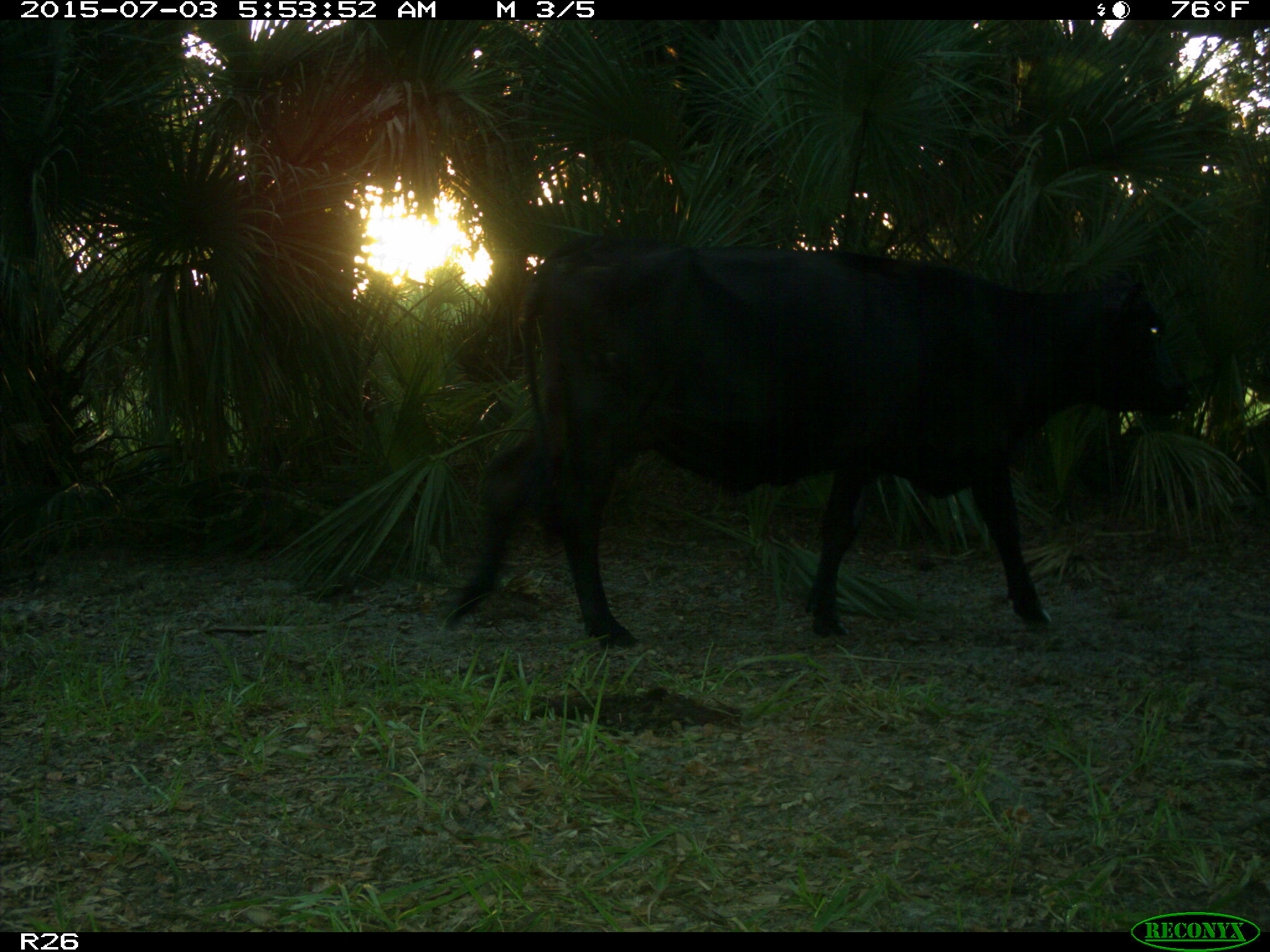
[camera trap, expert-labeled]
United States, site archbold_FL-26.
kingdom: Animalia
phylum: Chordata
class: Mammalia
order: Artiodactyla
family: Bovidae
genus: Bos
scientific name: Bos taurus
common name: domestic cow